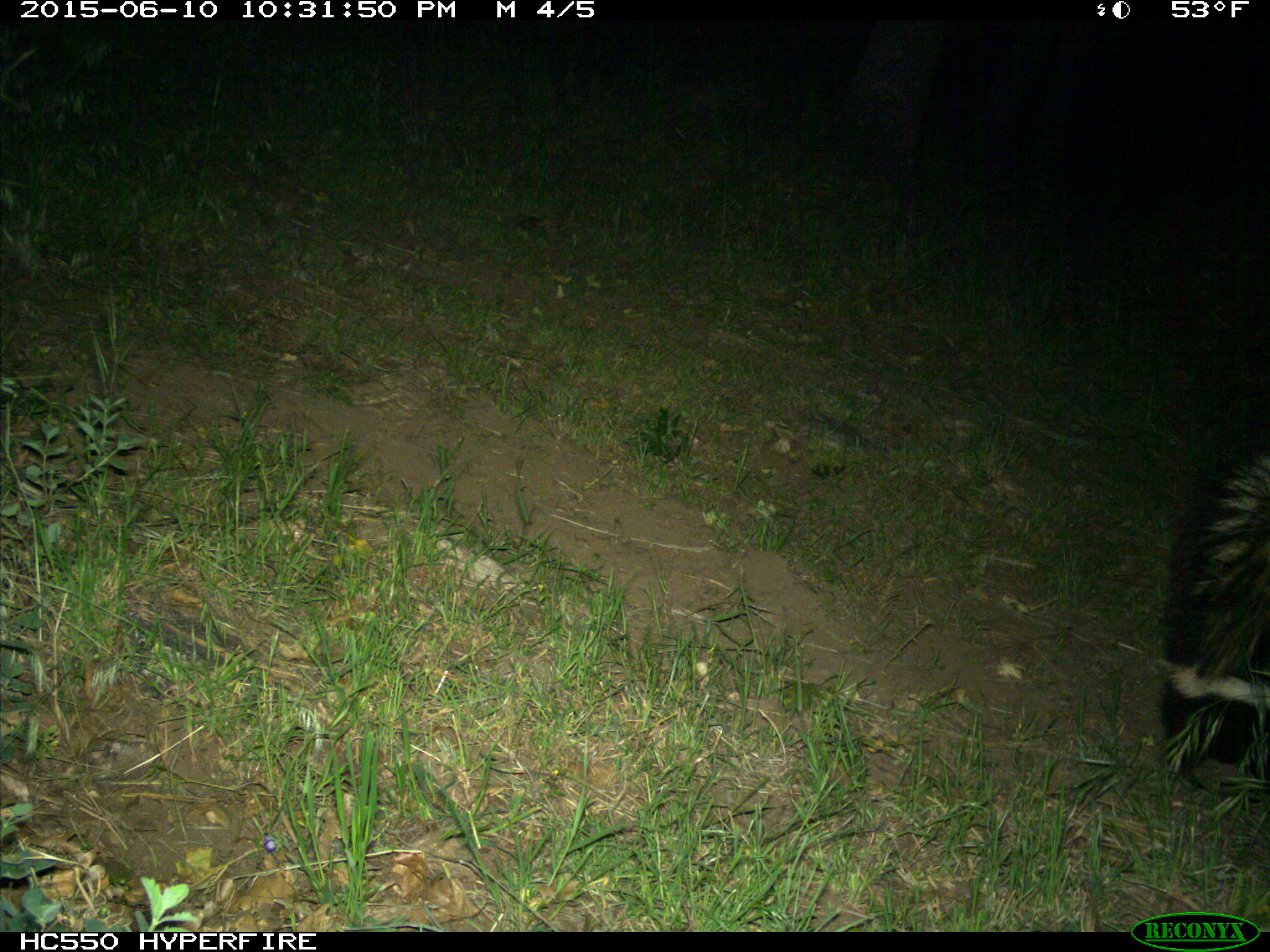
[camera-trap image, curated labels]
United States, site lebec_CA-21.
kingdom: Animalia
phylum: Chordata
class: Mammalia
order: Carnivora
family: Mephitidae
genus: Mephitis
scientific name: Mephitis mephitis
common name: striped skunk